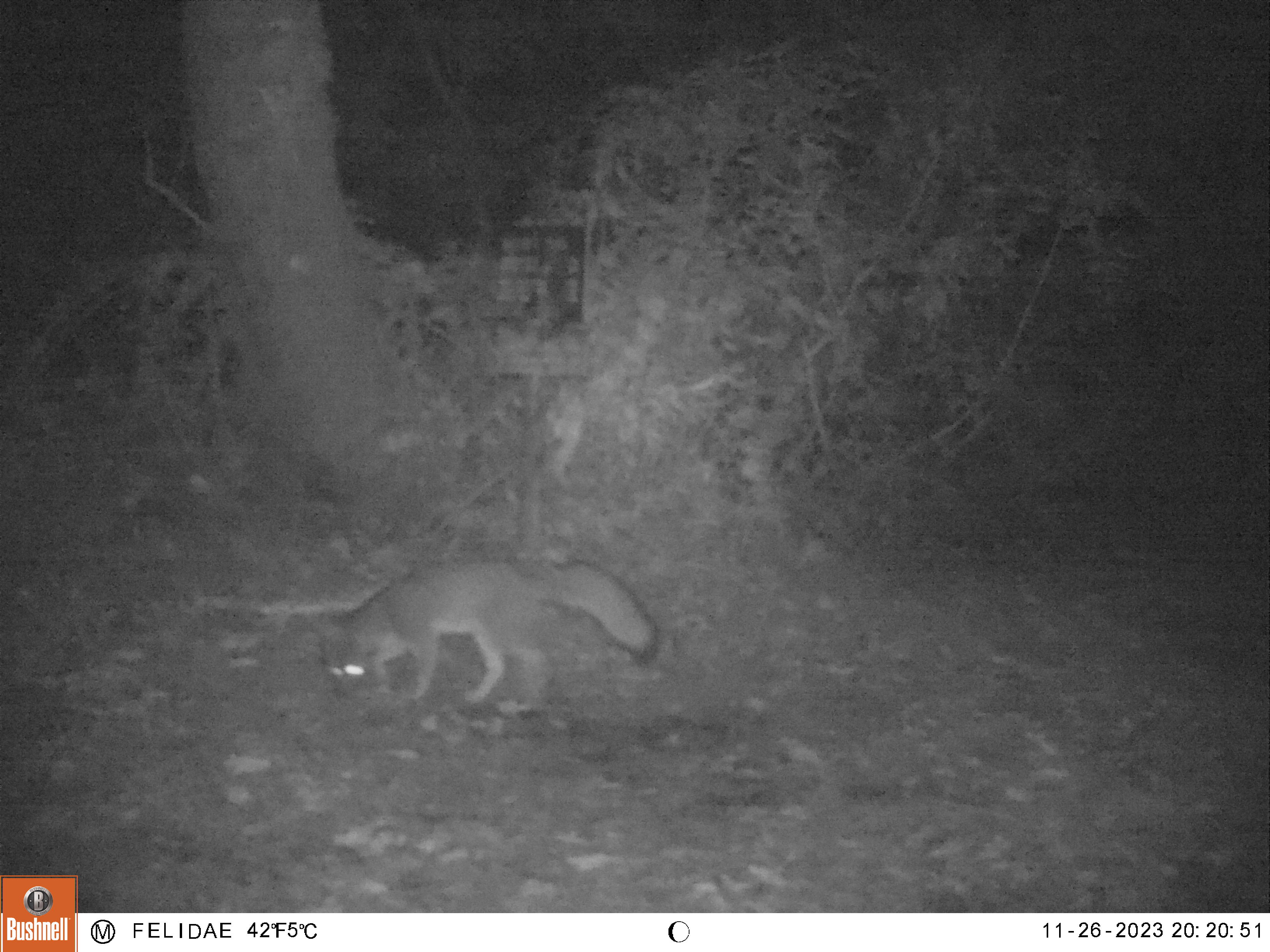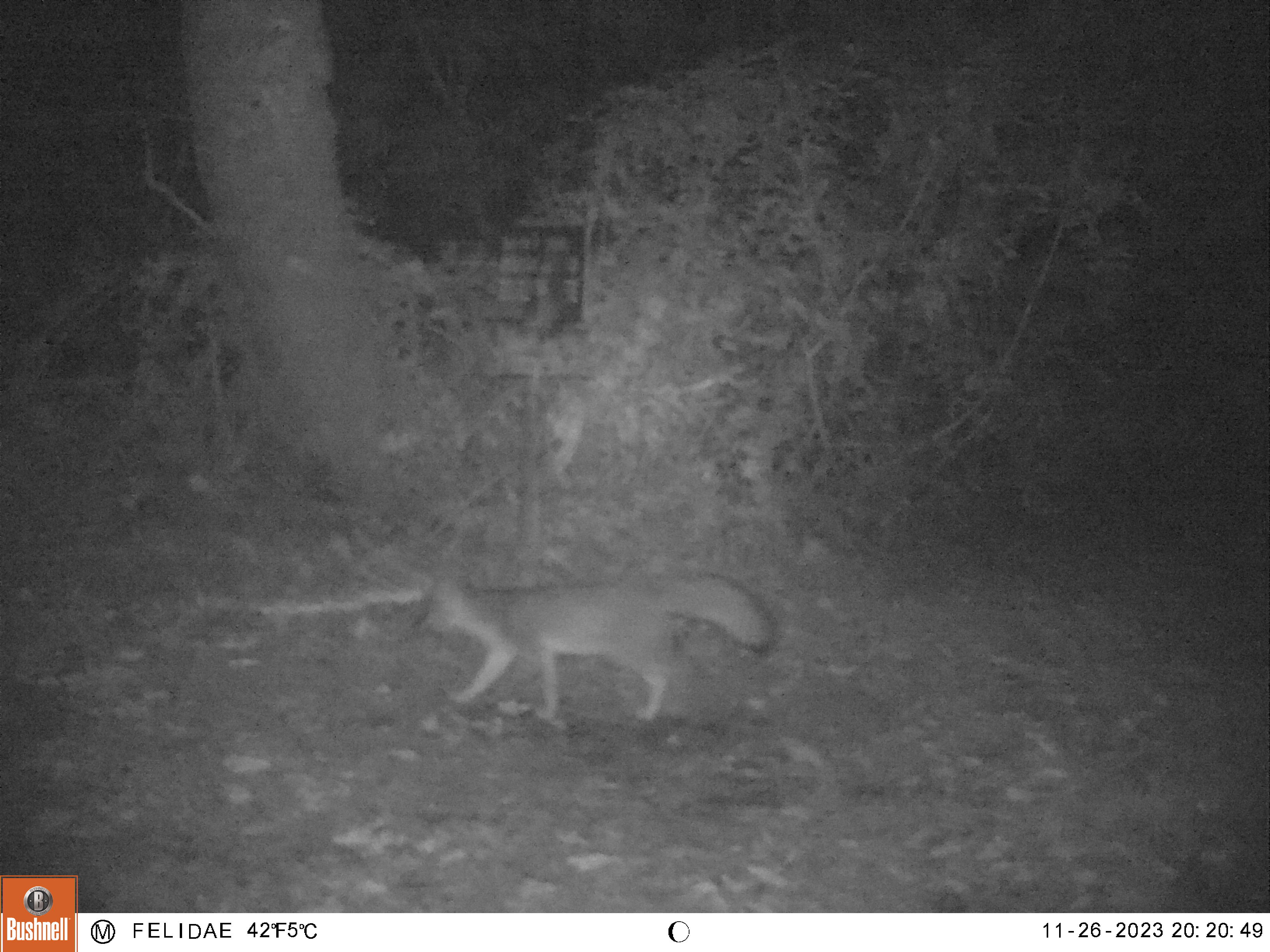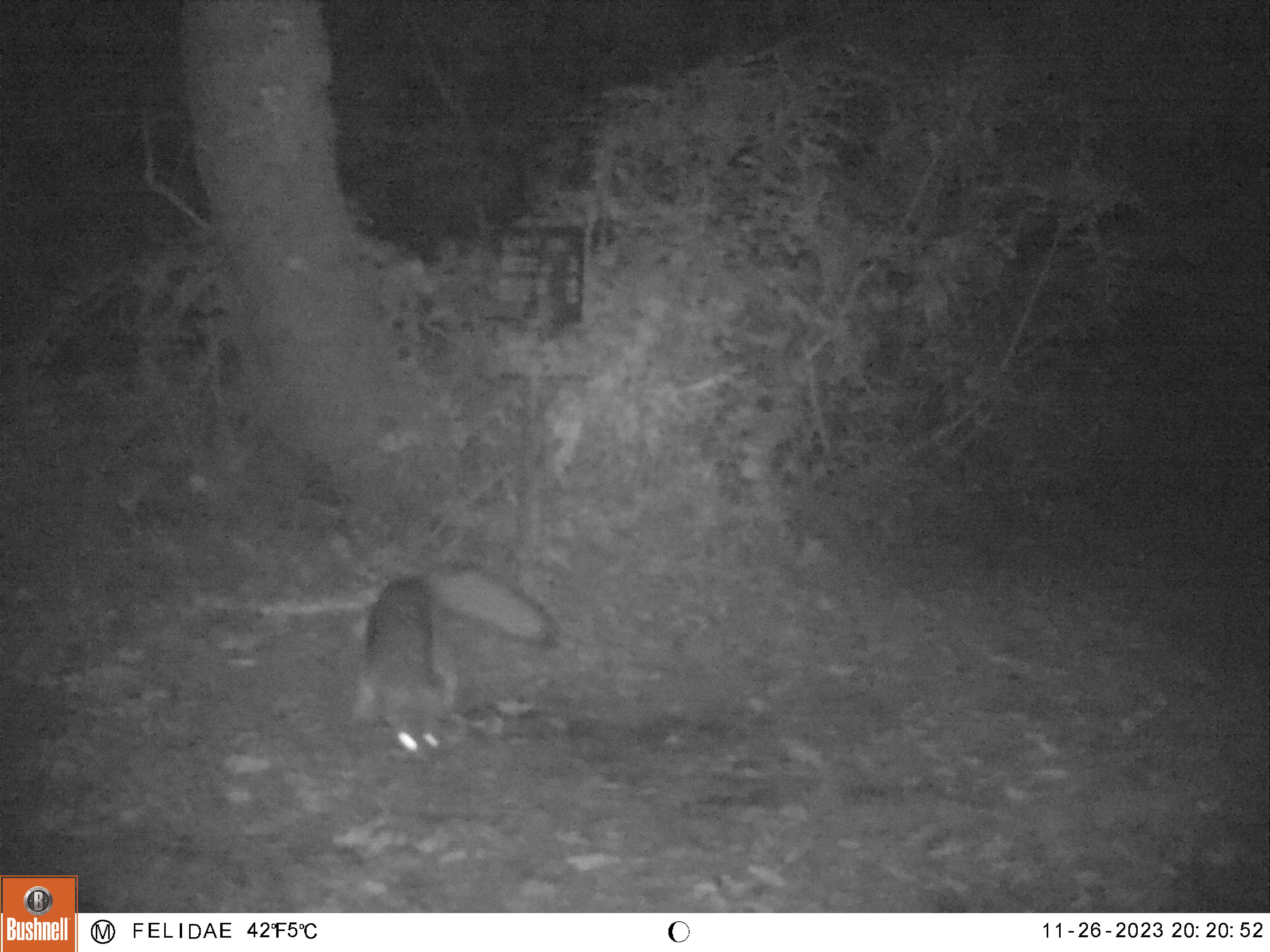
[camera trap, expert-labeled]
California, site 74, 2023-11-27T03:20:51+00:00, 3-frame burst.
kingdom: Animalia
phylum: Chordata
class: Mammalia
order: Carnivora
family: Canidae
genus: Urocyon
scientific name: Urocyon cinereoargenteus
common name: gray fox